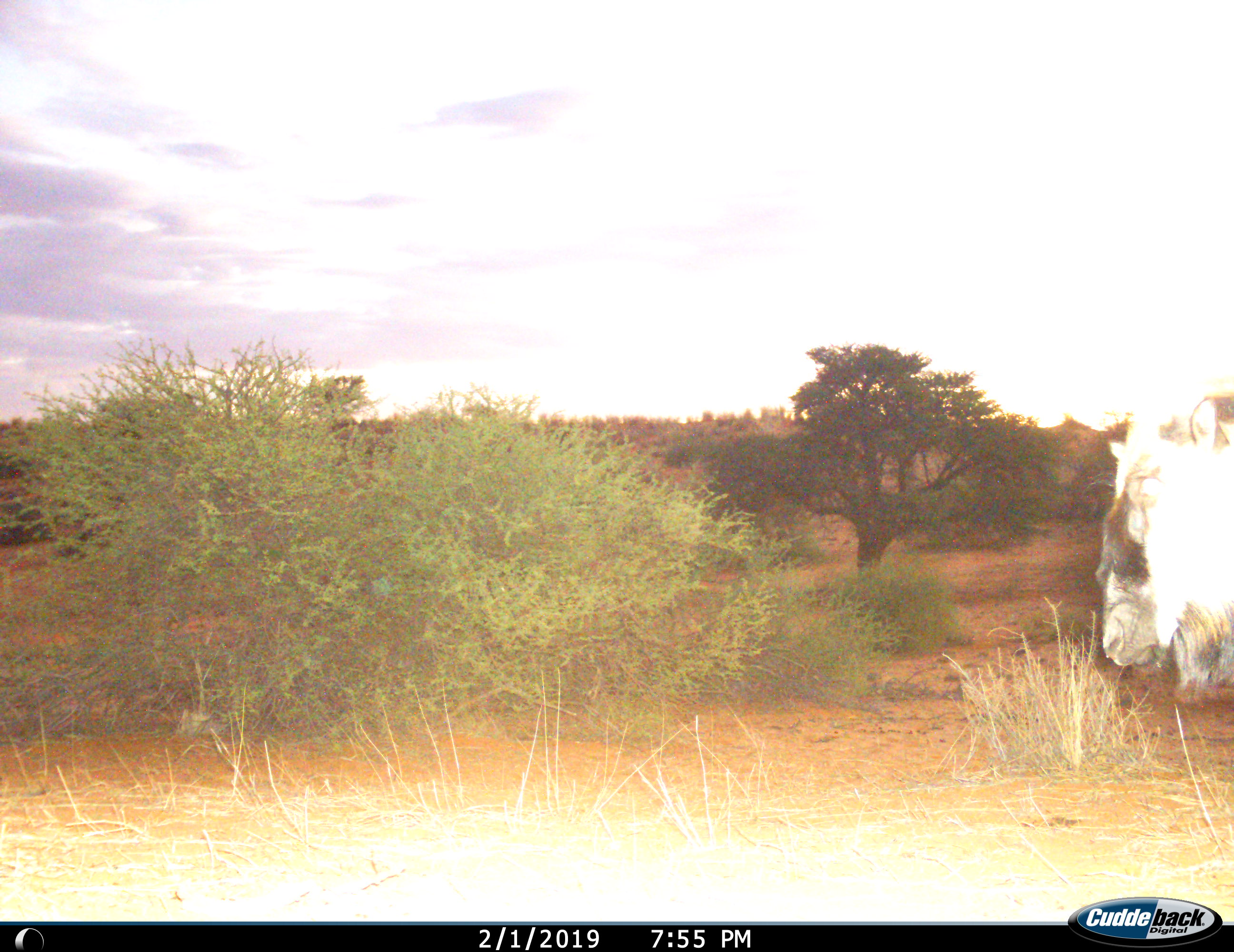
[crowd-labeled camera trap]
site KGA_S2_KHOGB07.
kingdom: Animalia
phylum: Chordata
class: Mammalia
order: Artiodactyla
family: Bovidae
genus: Connochaetes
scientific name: Connochaetes taurinus taurinus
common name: blue wildebeest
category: wildebeestblue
Wildebeestblue (blue wildebeest) (Connochaetes taurinus taurinus), count 1. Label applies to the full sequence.